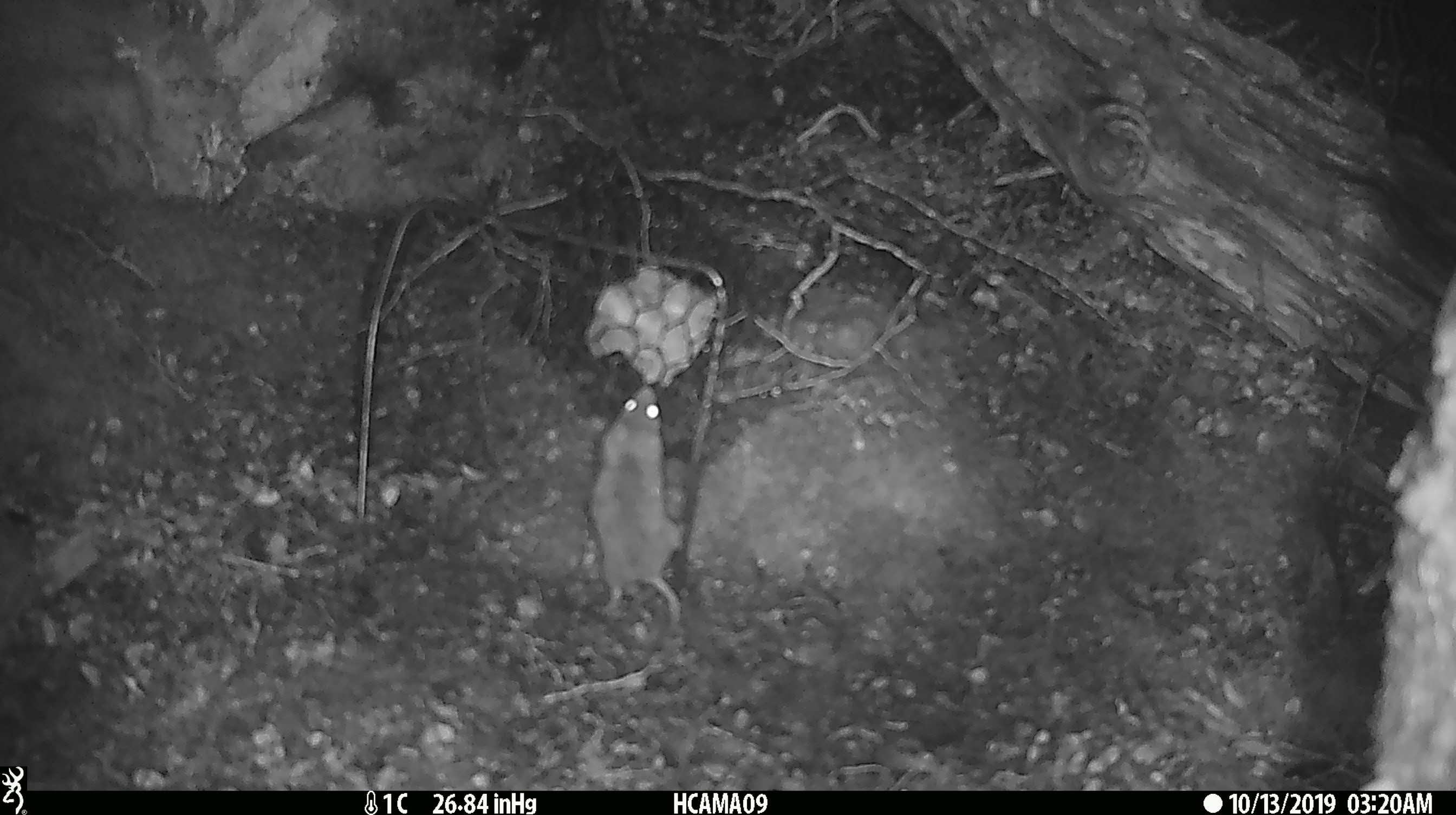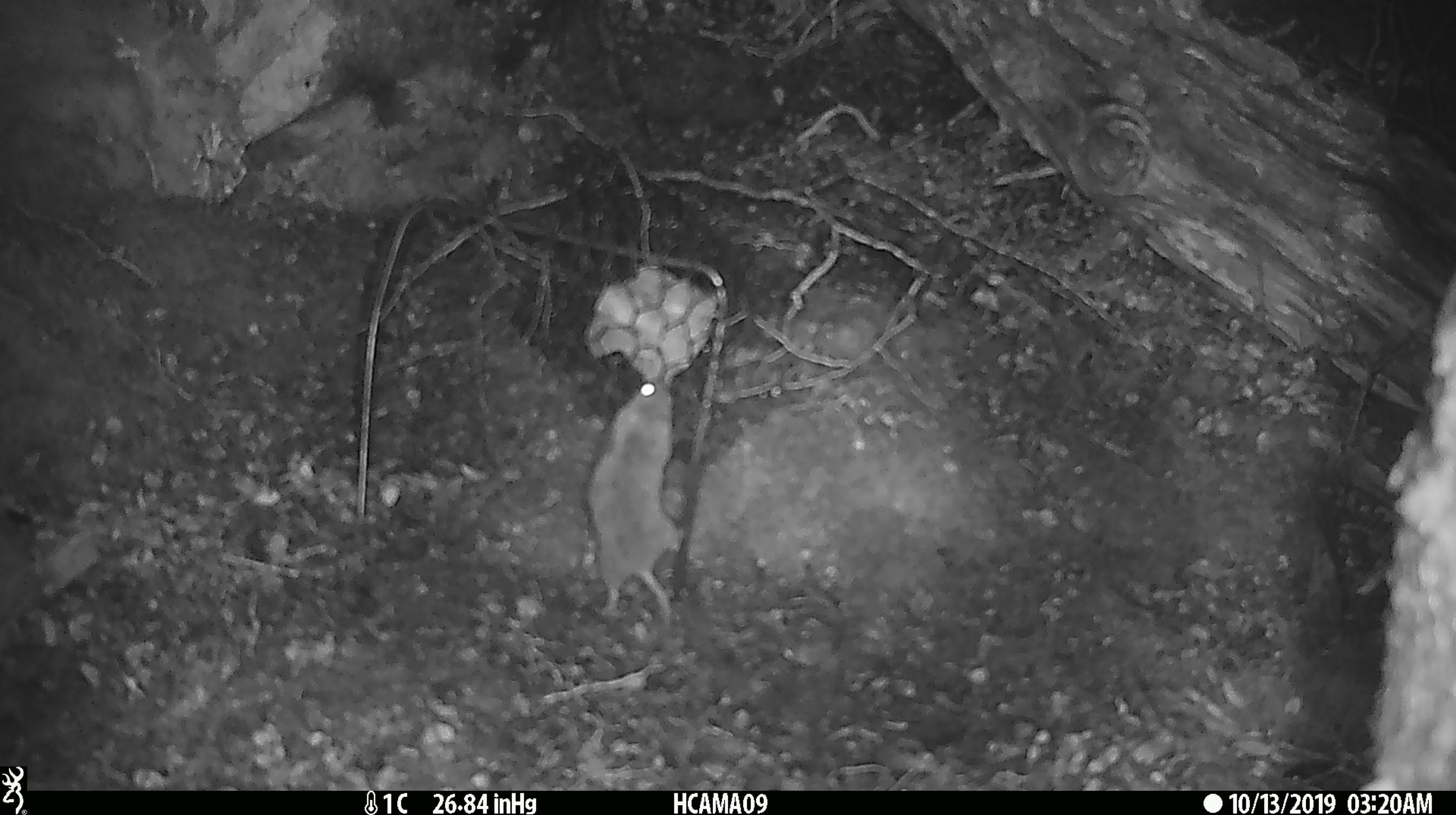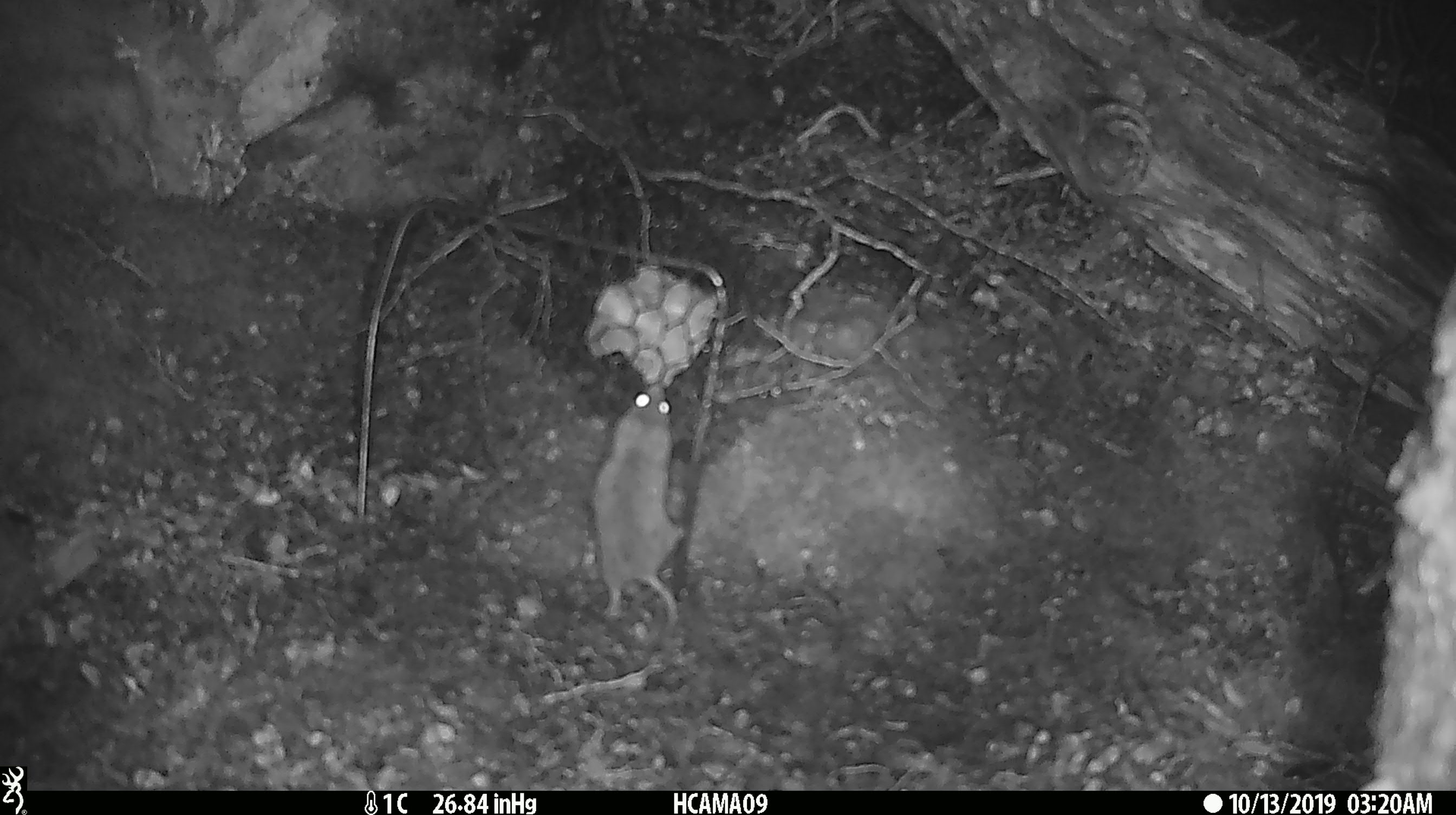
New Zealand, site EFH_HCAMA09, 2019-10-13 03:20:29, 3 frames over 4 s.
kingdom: Animalia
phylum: Chordata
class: Mammalia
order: Rodentia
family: Muridae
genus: Mus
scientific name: Mus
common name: mouse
Mouse (Mus).